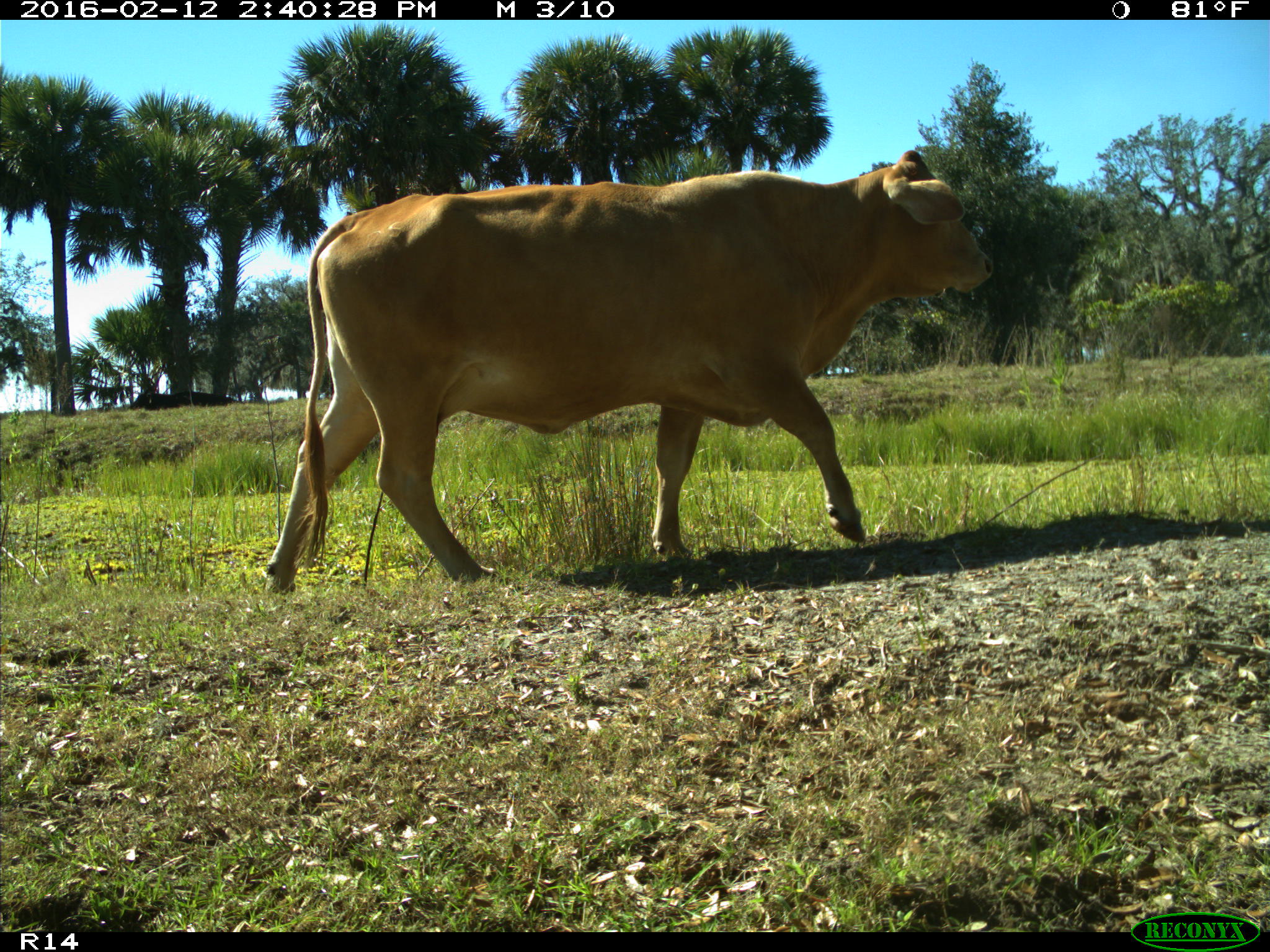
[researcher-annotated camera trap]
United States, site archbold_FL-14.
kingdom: Animalia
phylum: Chordata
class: Mammalia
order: Artiodactyla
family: Bovidae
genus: Bos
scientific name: Bos taurus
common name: domestic cow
Bos taurus (domestic cow).